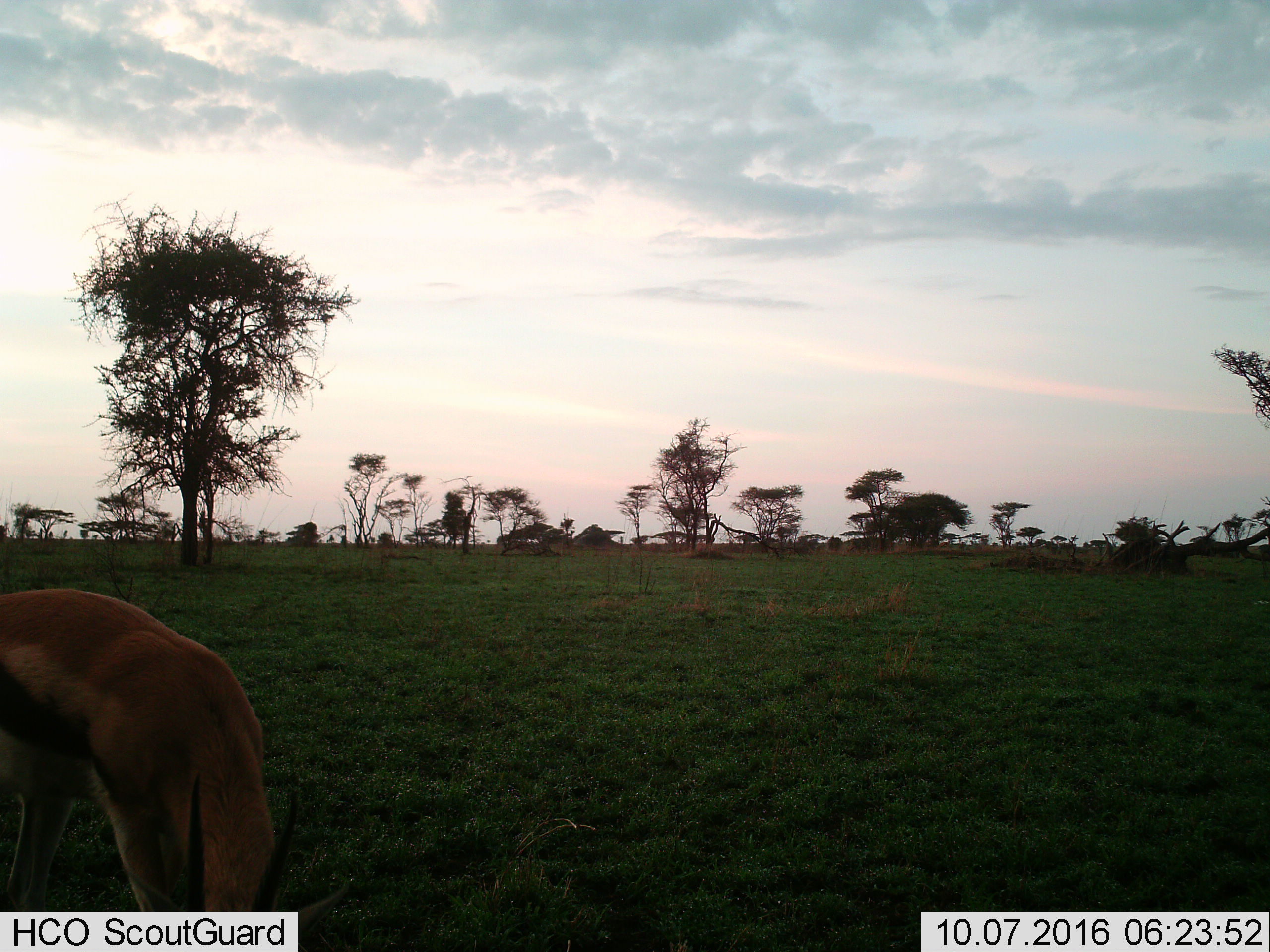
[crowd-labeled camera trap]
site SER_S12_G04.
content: unidentified animal